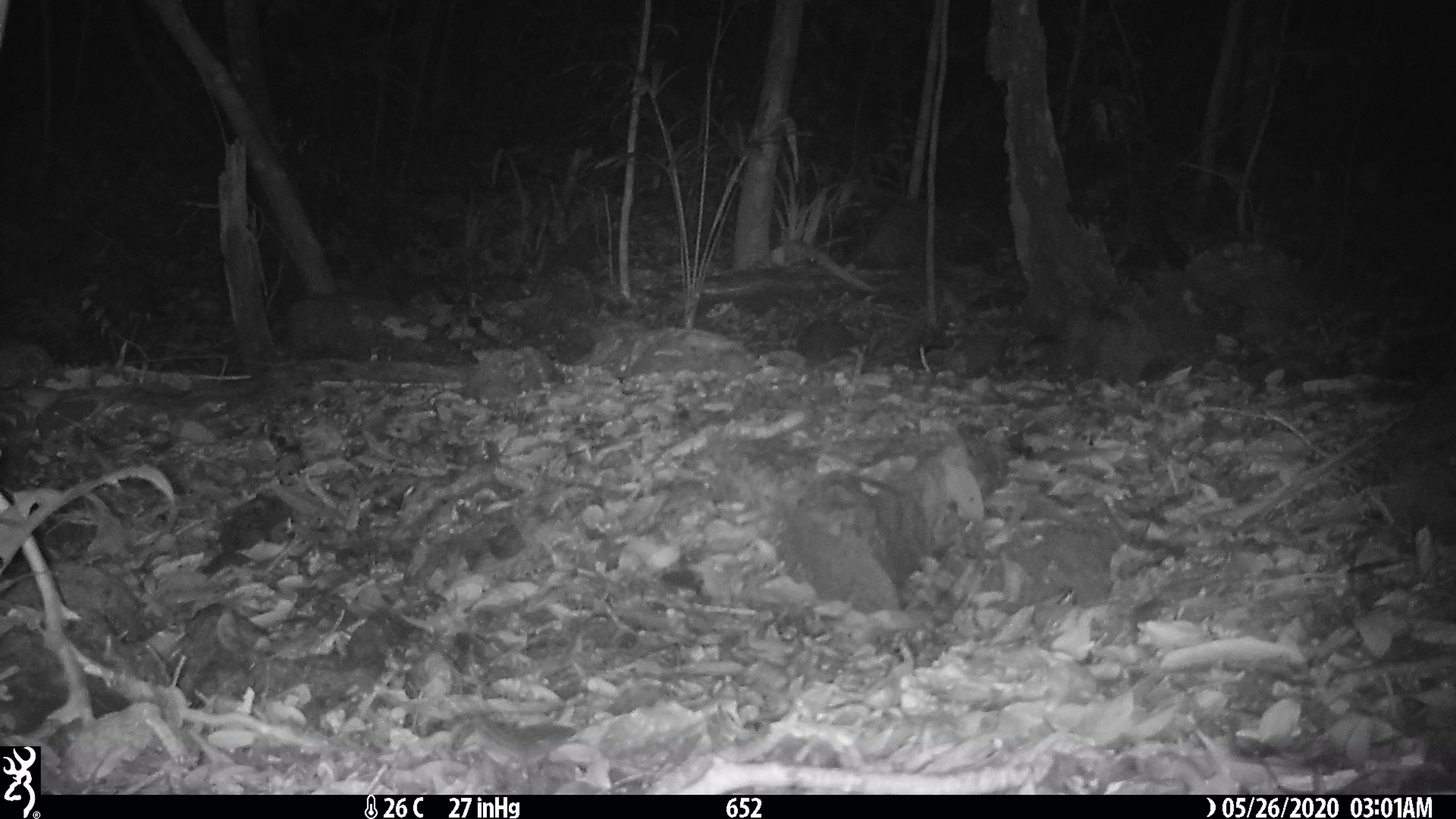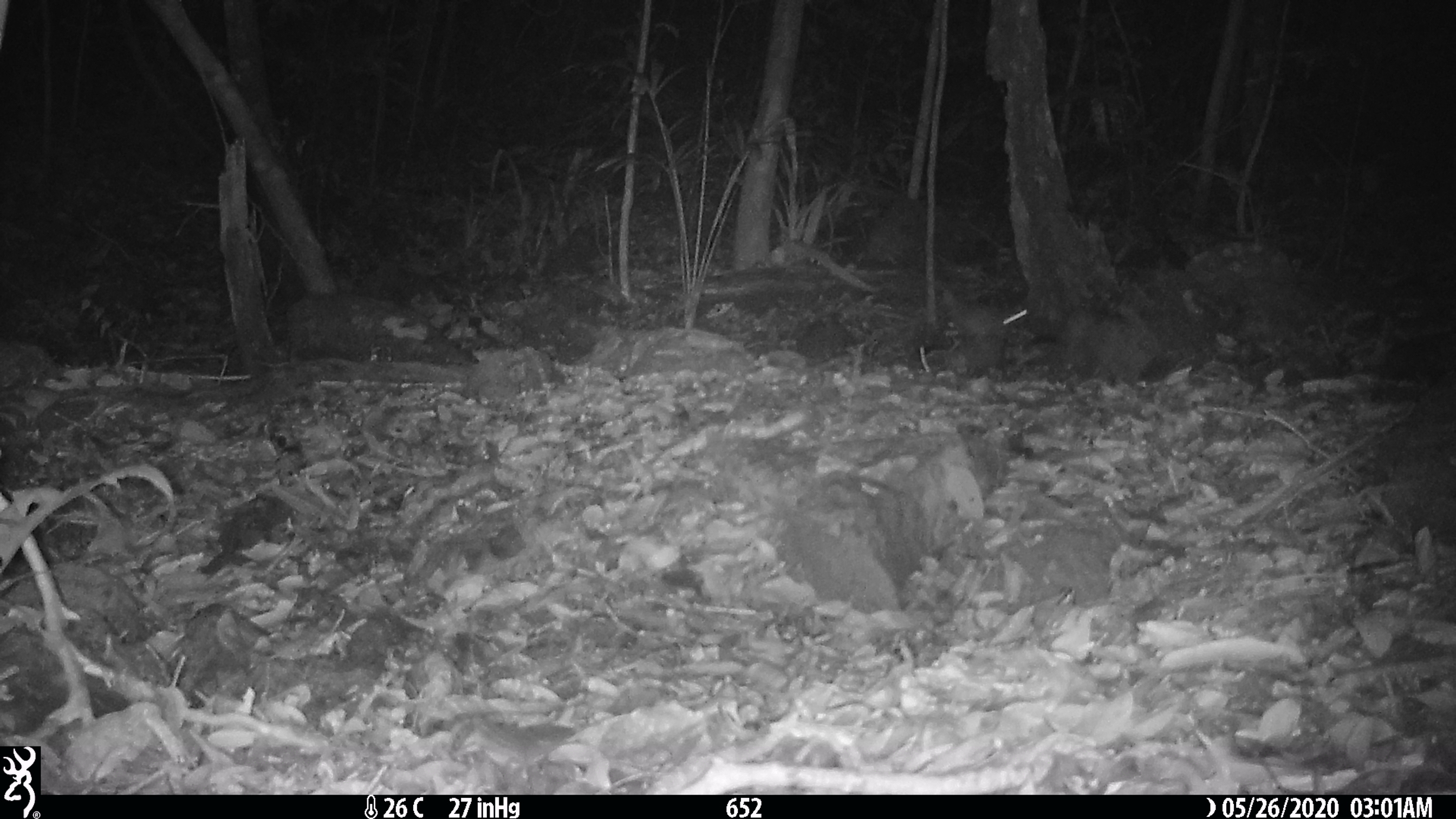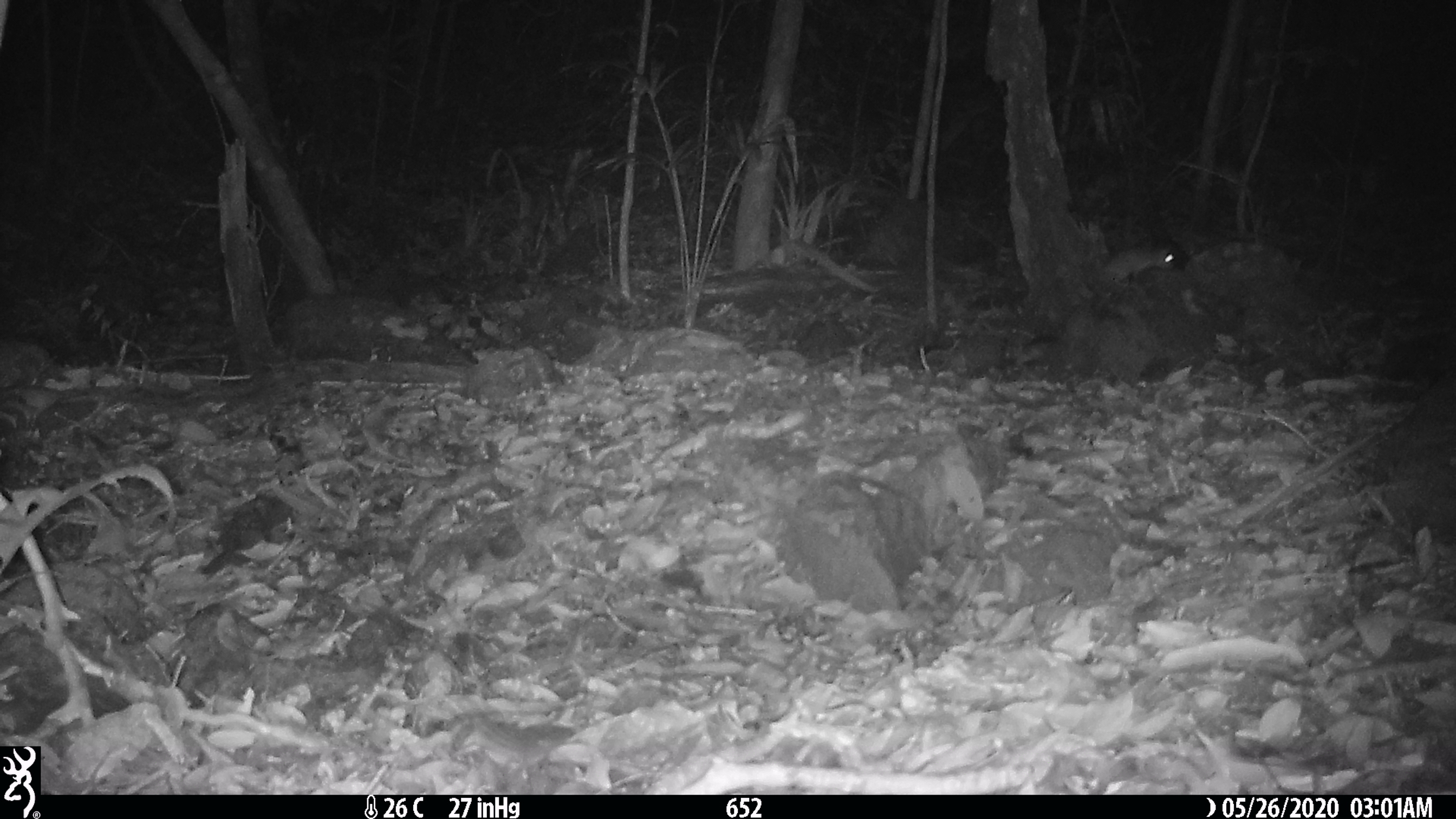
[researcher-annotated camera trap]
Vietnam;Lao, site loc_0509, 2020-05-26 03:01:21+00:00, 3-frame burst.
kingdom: Animalia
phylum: Chordata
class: Mammalia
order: Rodentia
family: Muridae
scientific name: Muridae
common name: old-world mice and rats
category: unidentified murid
Unidentified murid (old-world mice and rats) (Muridae). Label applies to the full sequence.